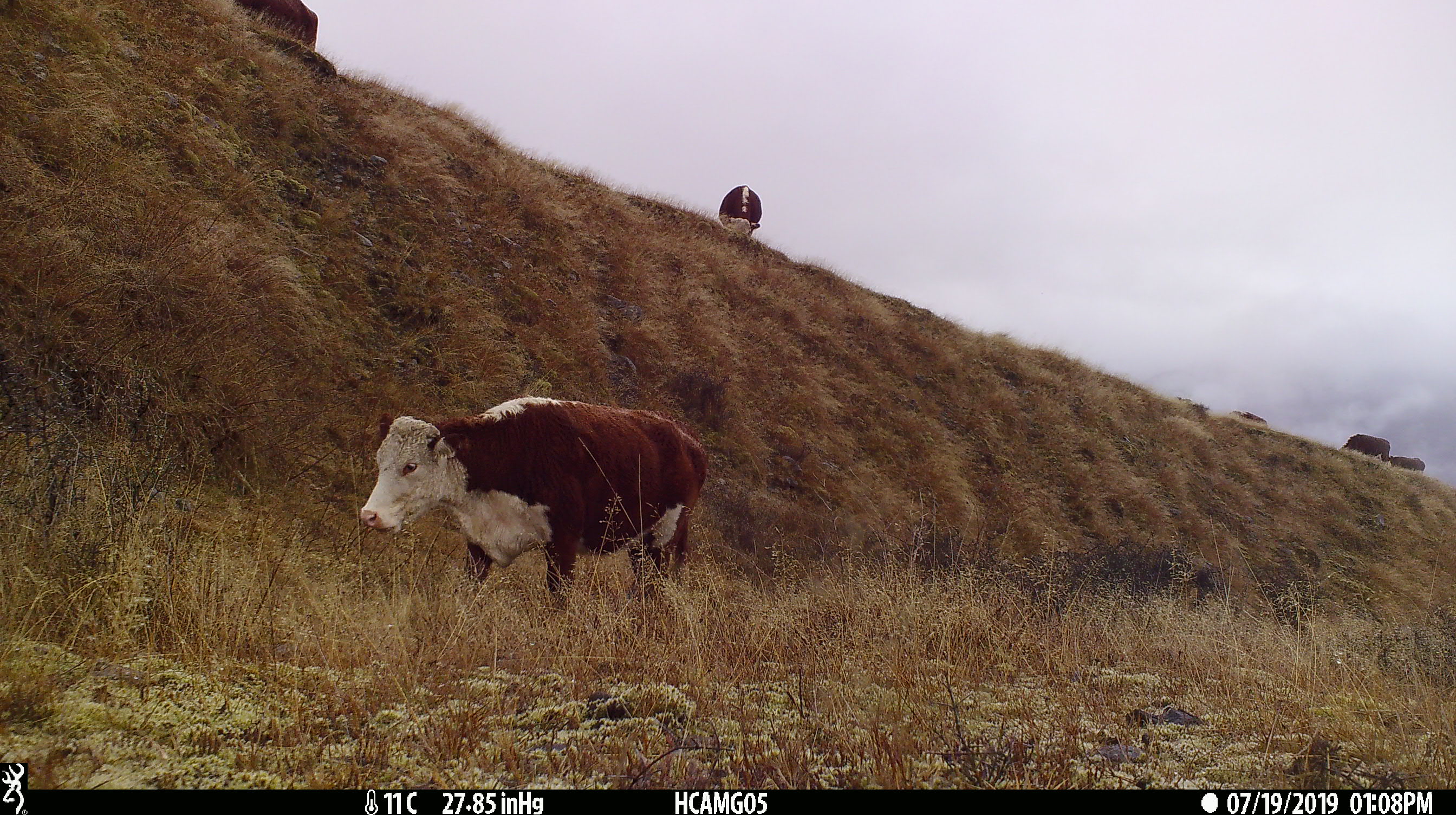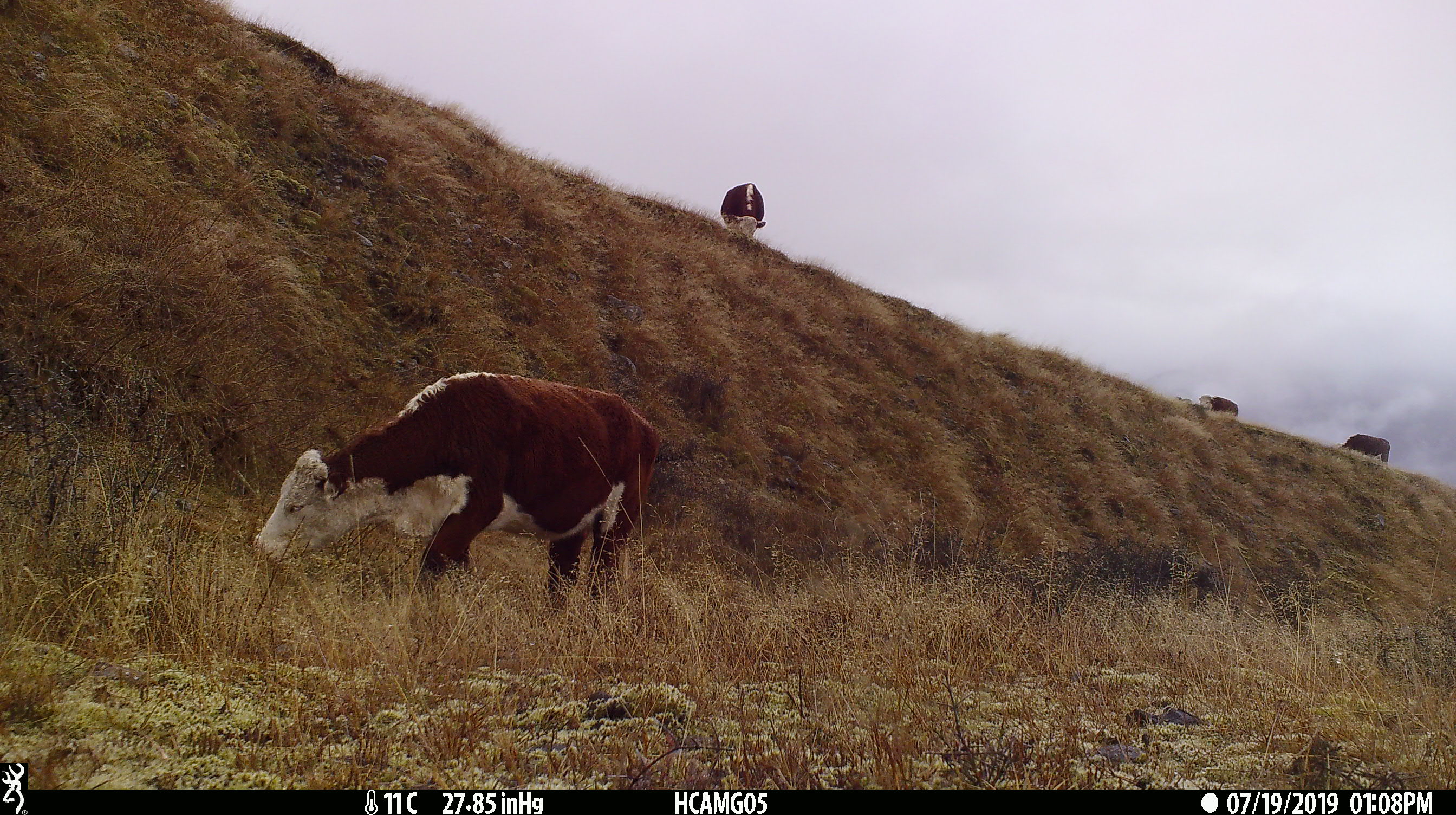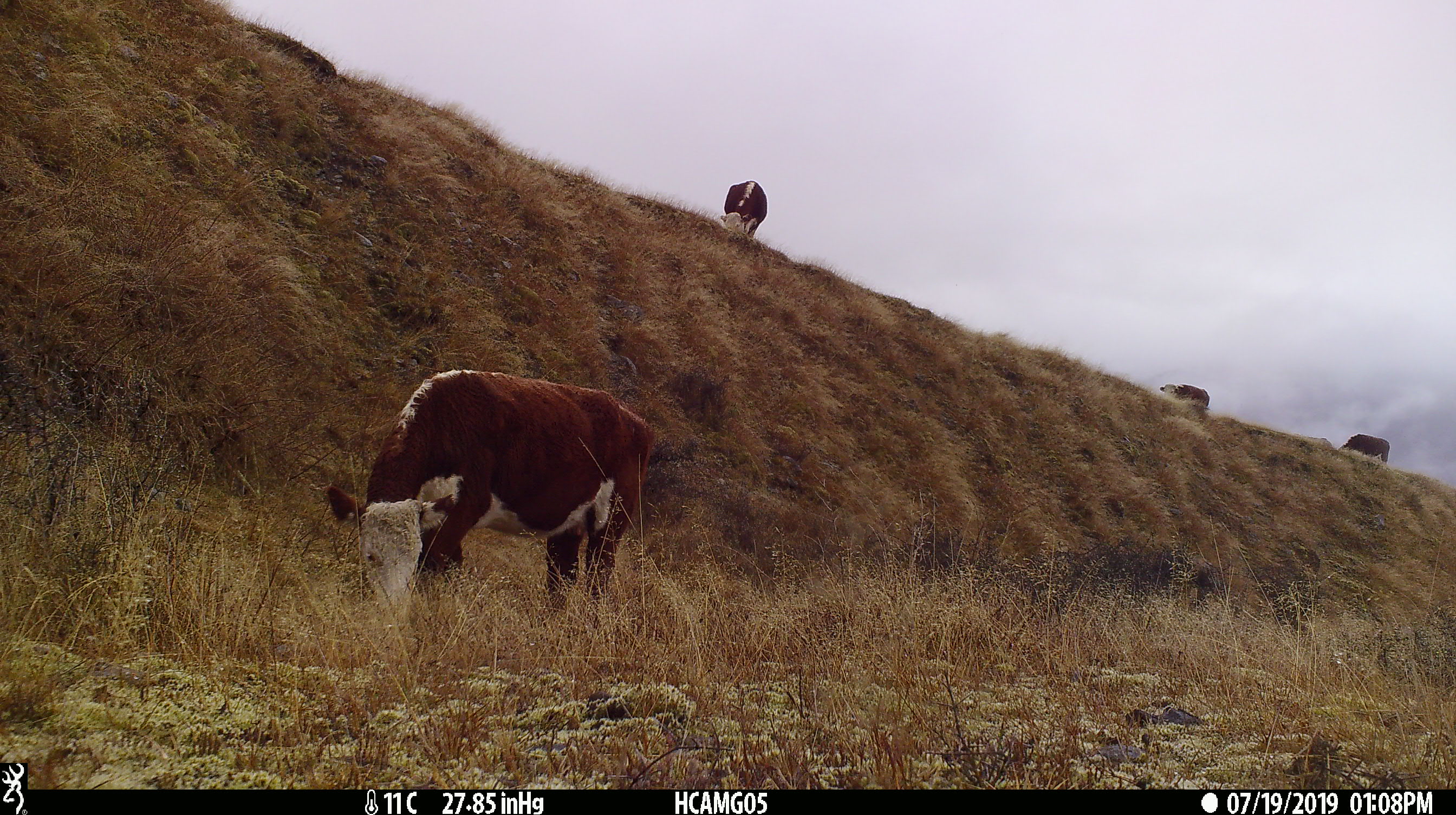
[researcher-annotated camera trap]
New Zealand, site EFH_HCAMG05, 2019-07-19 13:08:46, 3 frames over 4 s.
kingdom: Animalia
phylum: Chordata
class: Mammalia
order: Artiodactyla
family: Bovidae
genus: Bos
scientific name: Bos taurus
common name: domestic cow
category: cow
Cow (domestic cow) (Bos taurus).